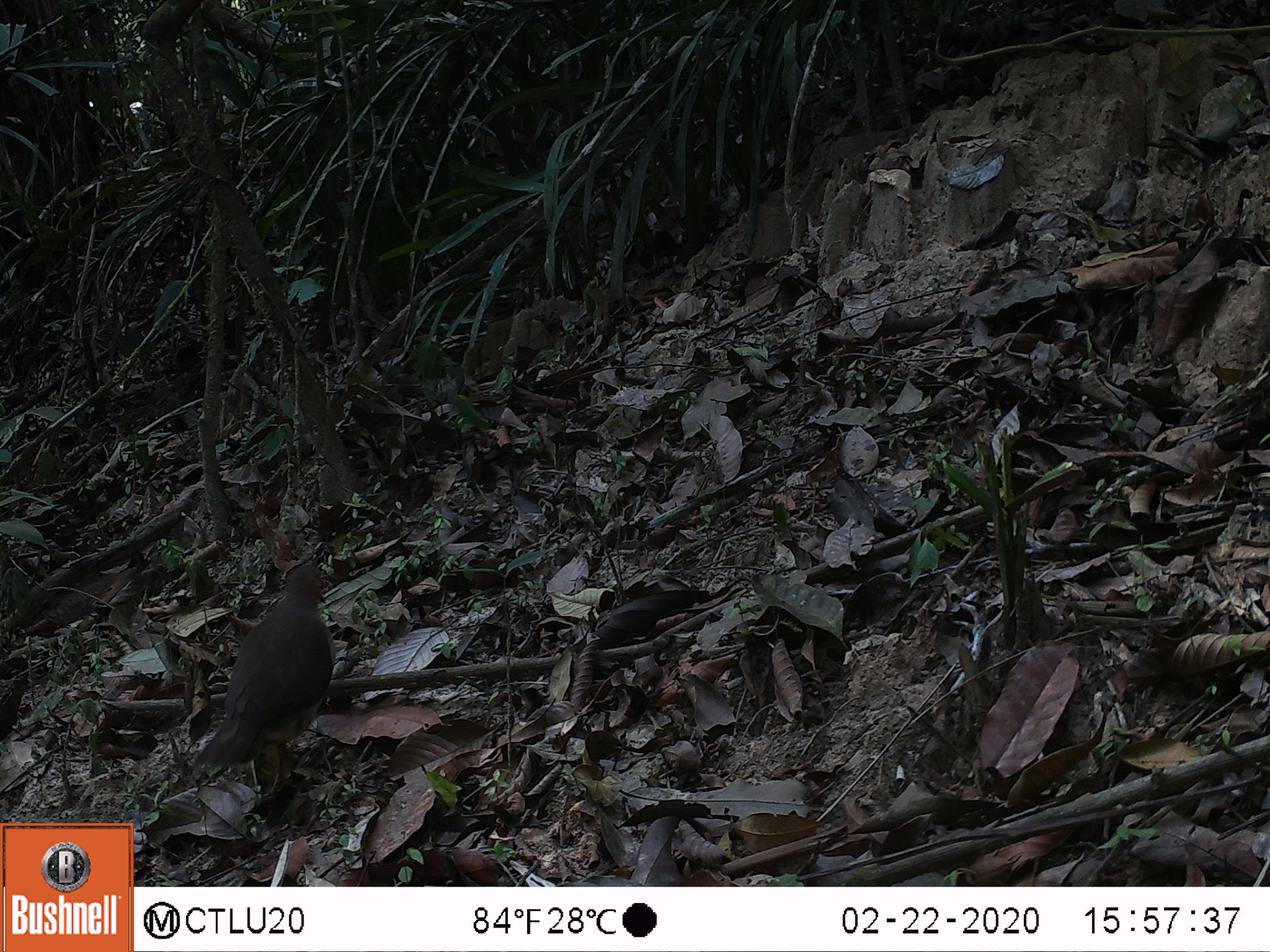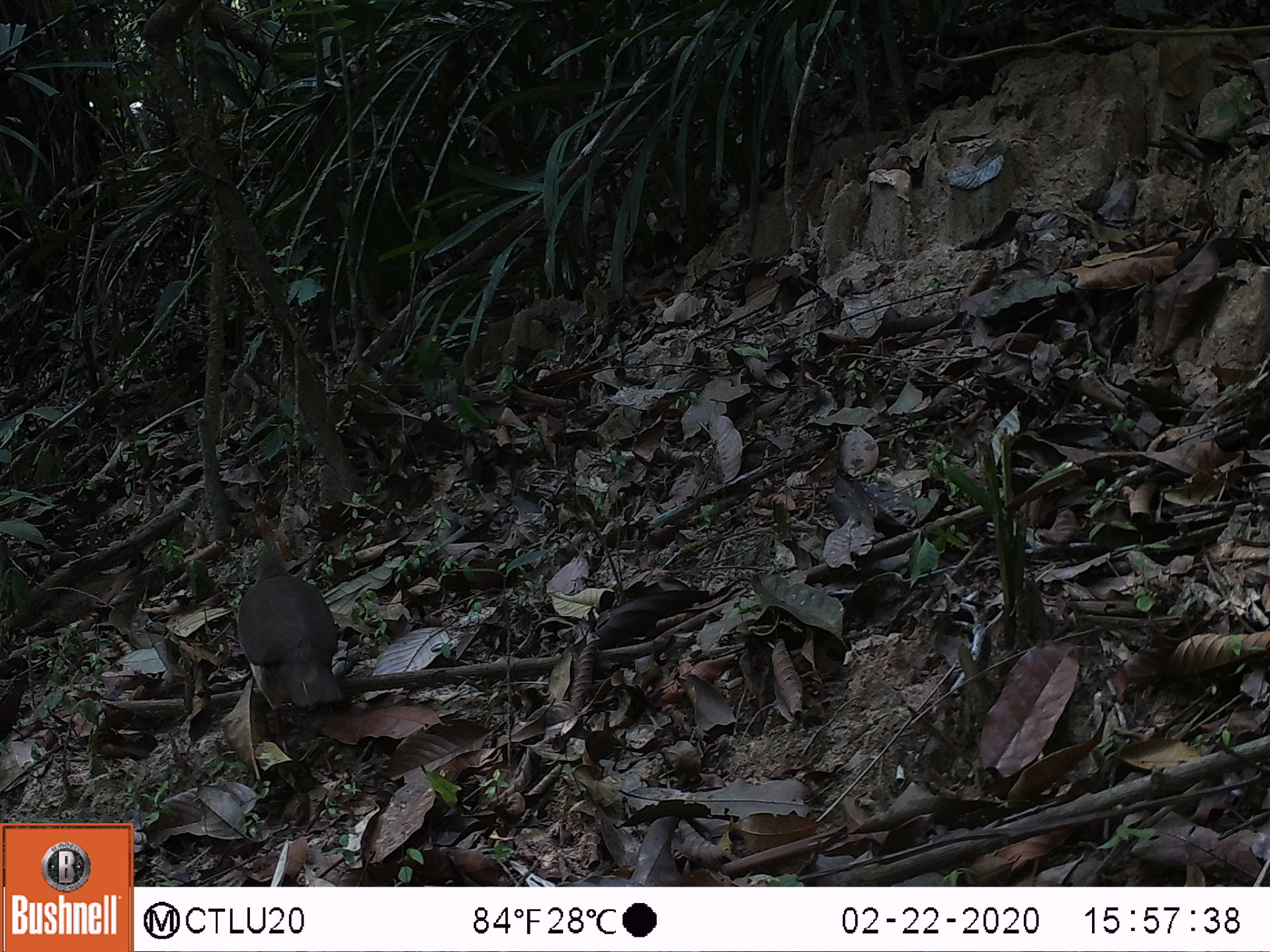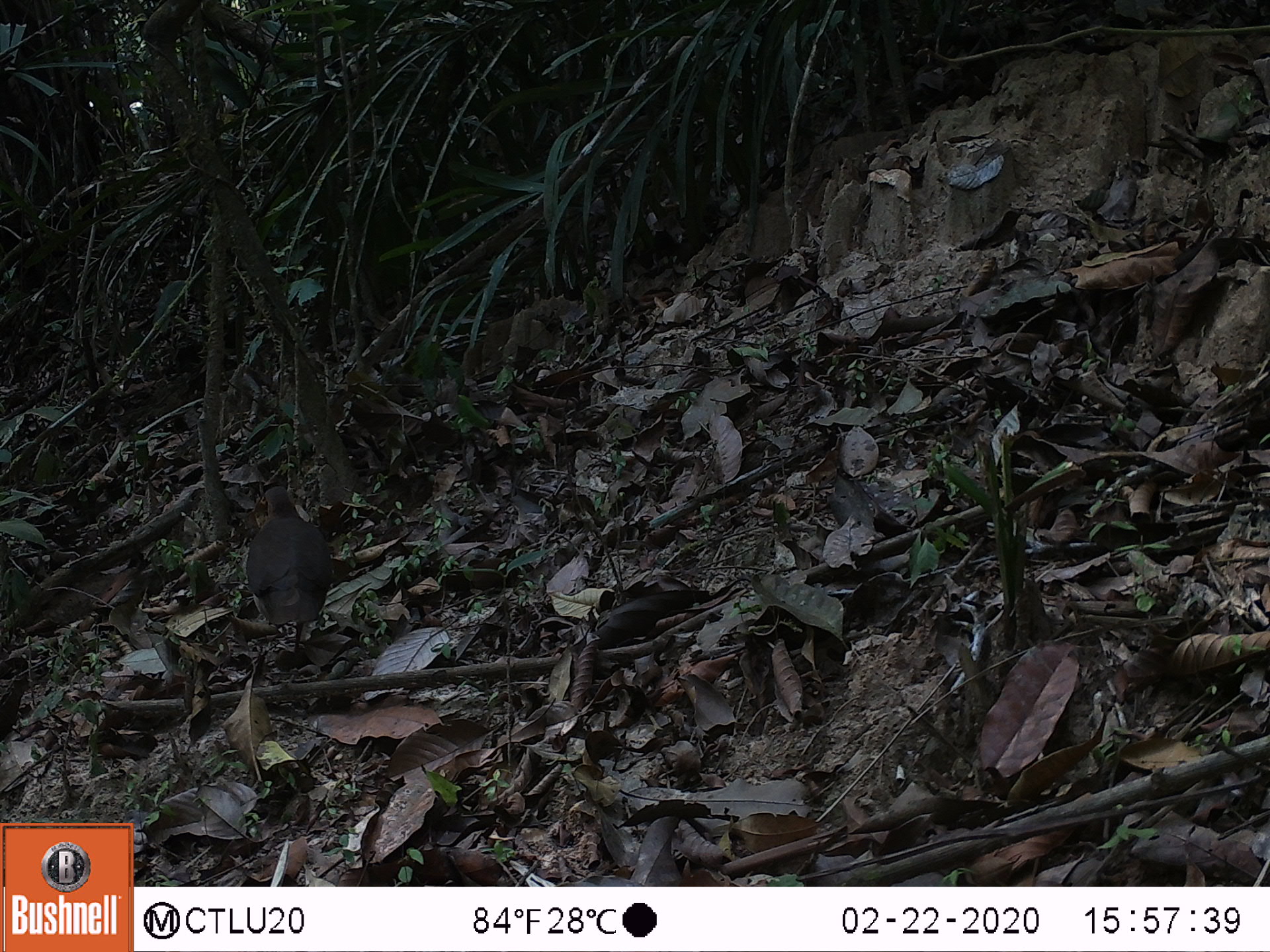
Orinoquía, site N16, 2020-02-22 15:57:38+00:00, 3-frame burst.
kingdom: Animalia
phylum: Chordata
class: Aves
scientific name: Aves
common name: bird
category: unknown bird